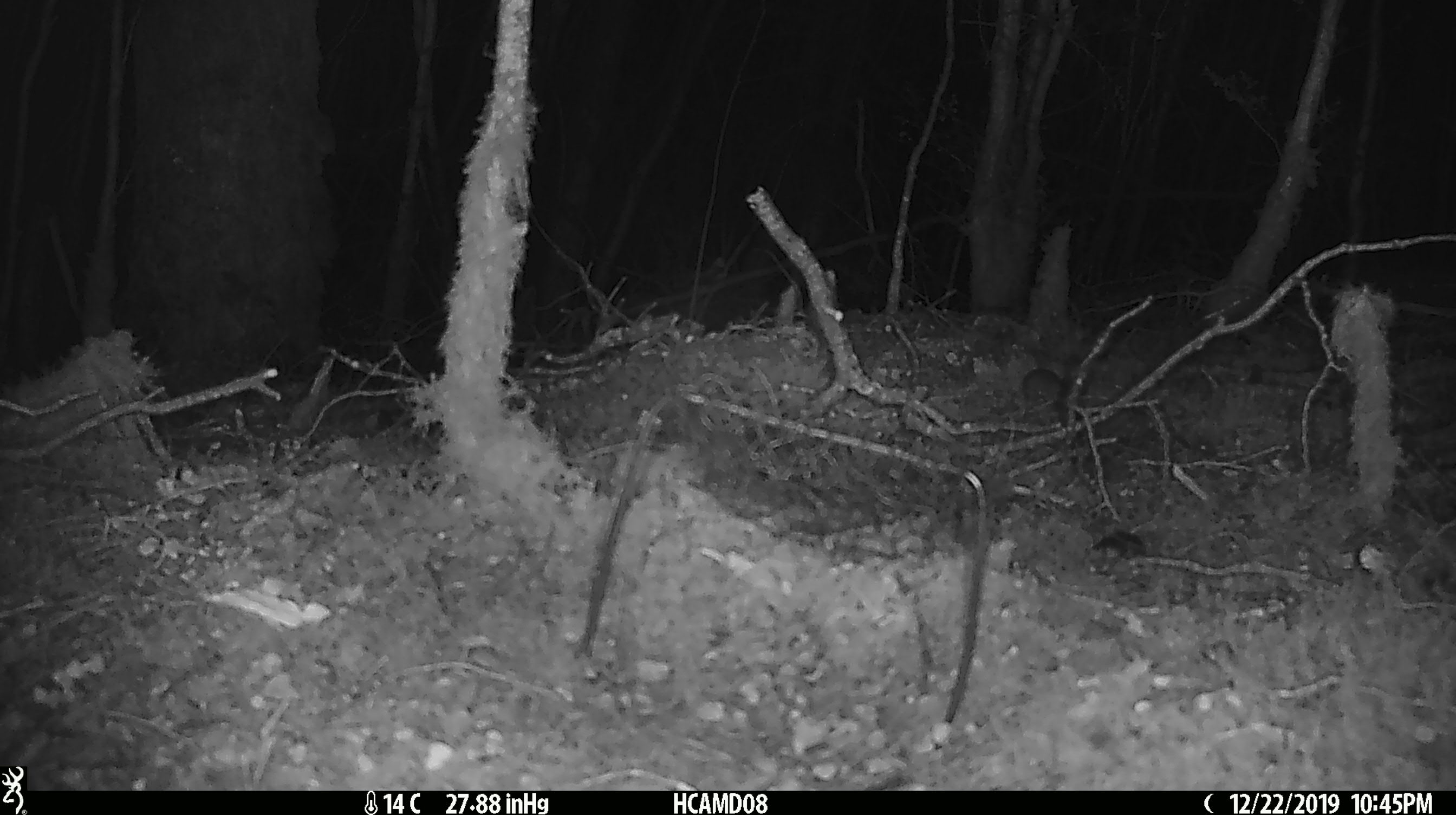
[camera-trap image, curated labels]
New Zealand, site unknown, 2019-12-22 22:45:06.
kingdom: Animalia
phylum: Chordata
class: Mammalia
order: Rodentia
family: Muridae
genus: Mus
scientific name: Mus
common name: mouse